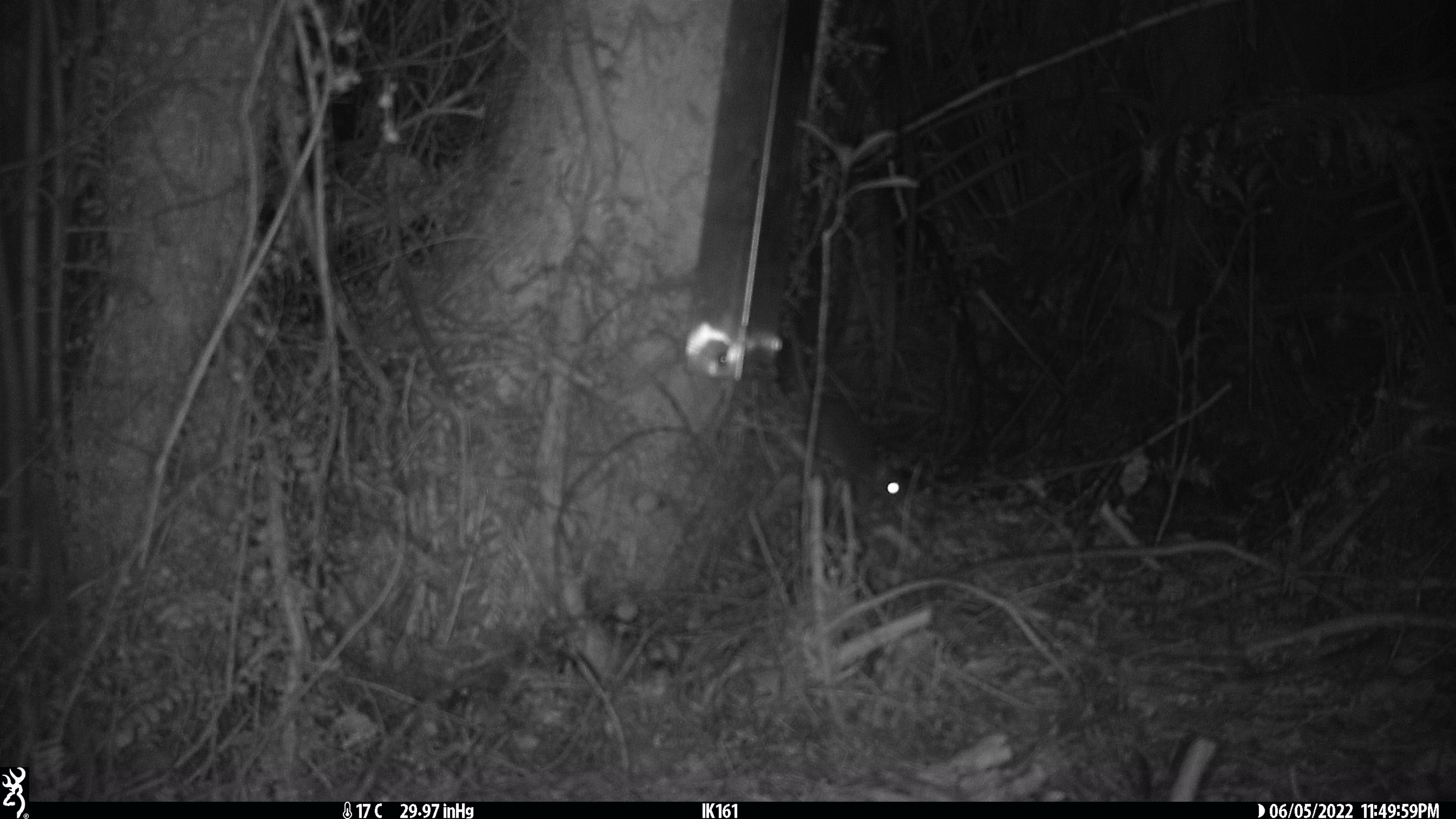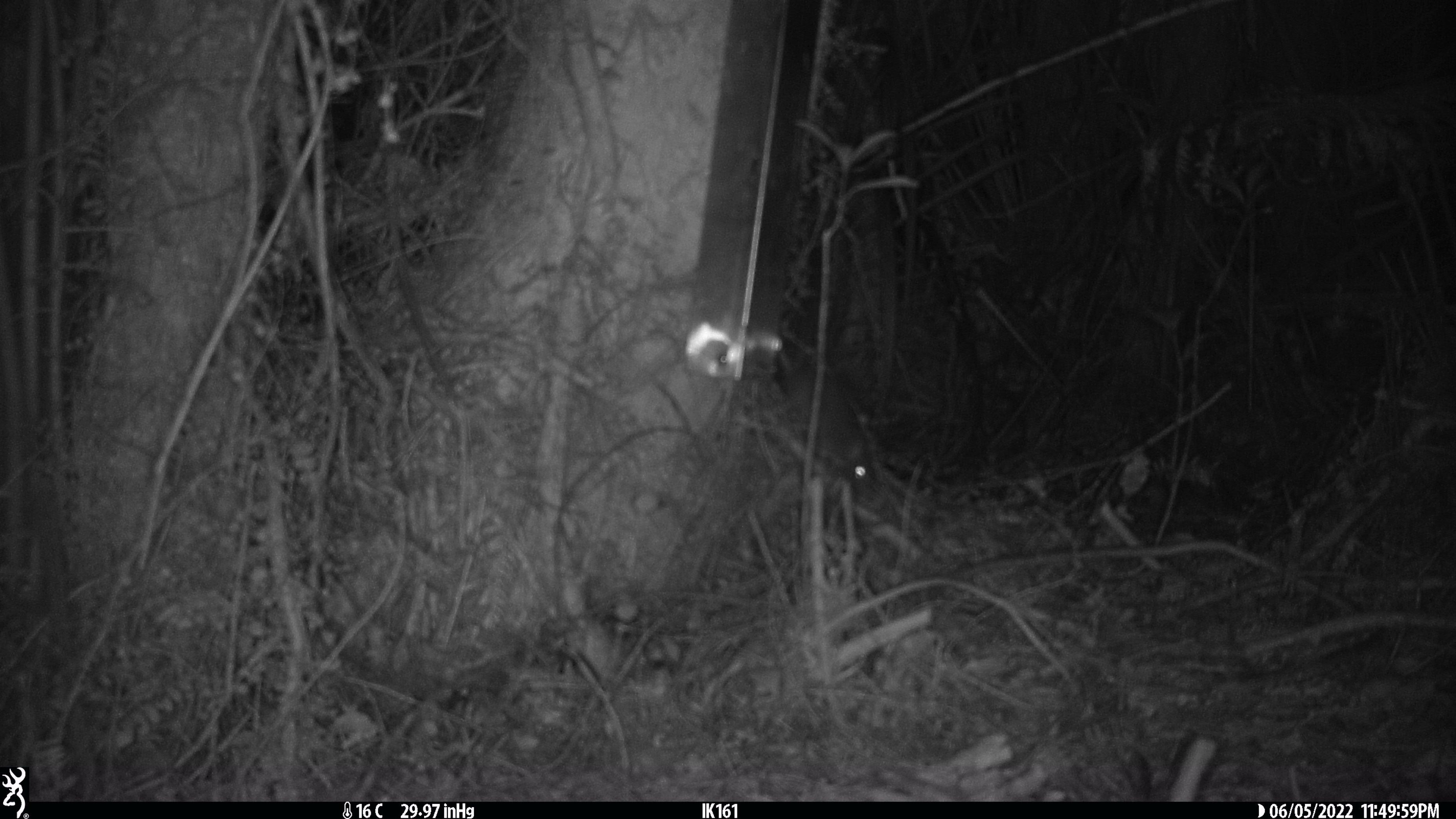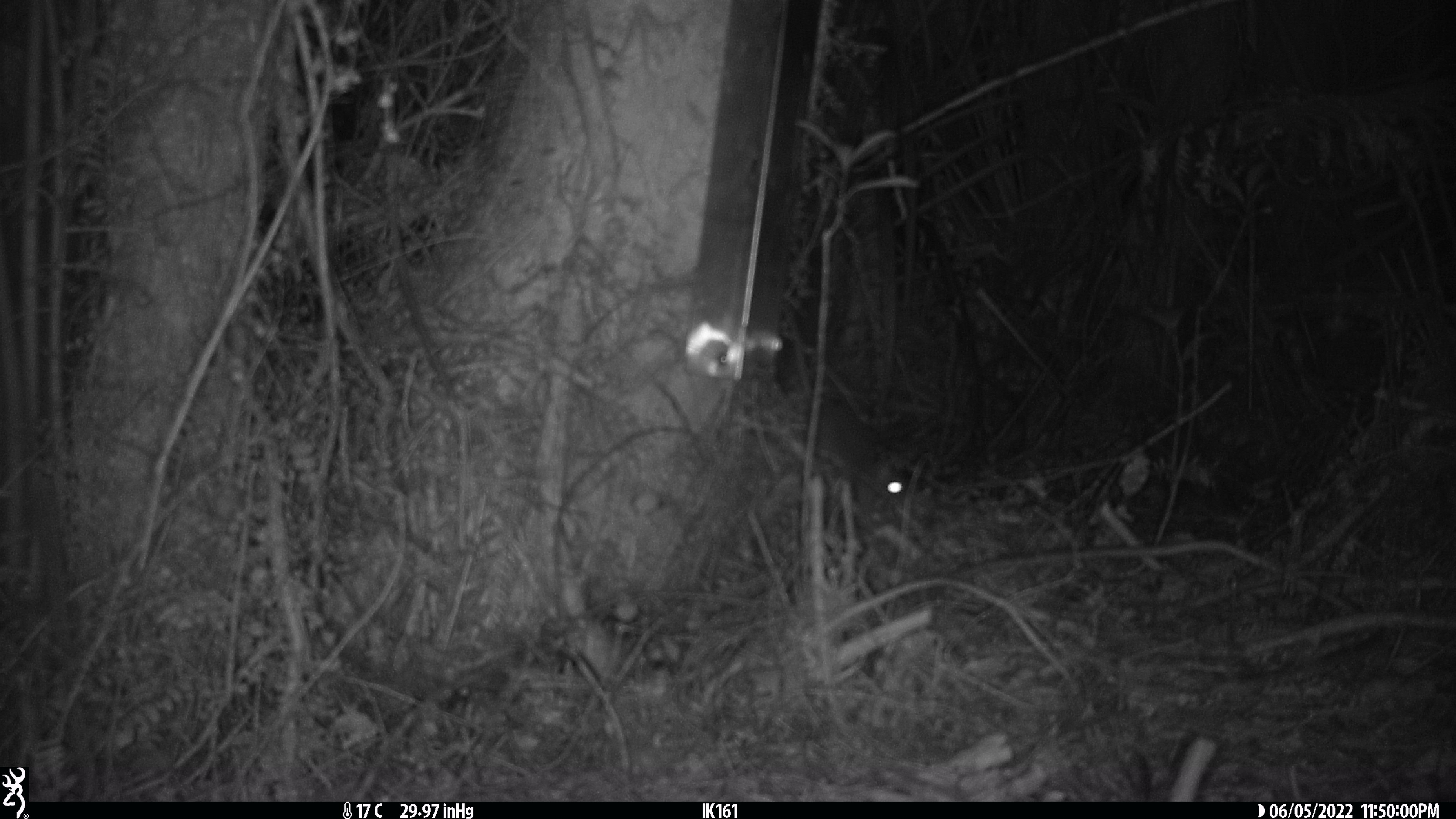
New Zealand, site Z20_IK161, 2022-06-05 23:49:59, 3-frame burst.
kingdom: Animalia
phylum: Chordata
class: Mammalia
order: Rodentia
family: Muridae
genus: Rattus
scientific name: Rattus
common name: rat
Rat (Rattus).